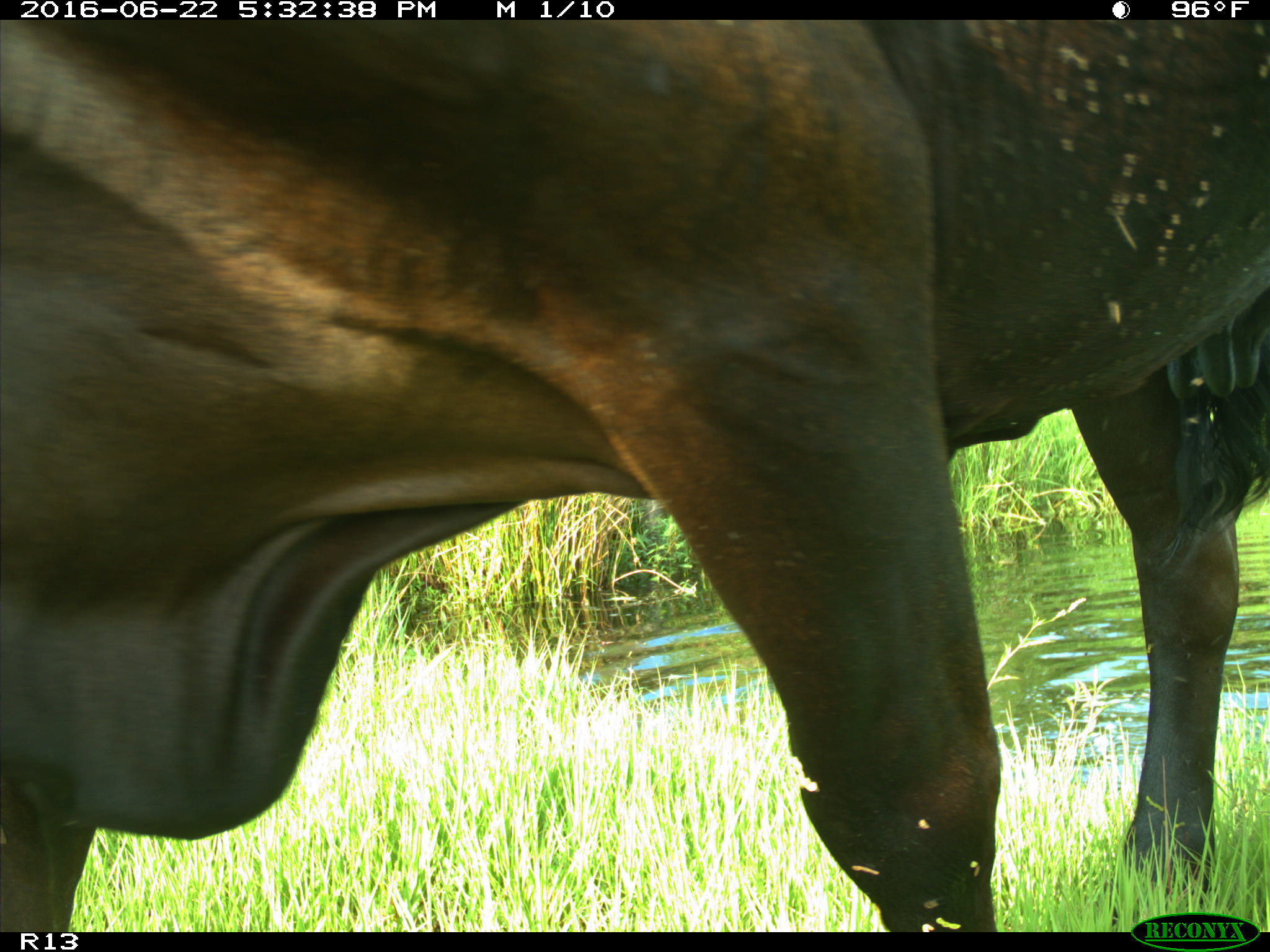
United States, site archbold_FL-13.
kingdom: Animalia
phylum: Chordata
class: Mammalia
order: Artiodactyla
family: Bovidae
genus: Bos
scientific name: Bos taurus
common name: domestic cow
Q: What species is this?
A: Bos taurus (domestic cow).